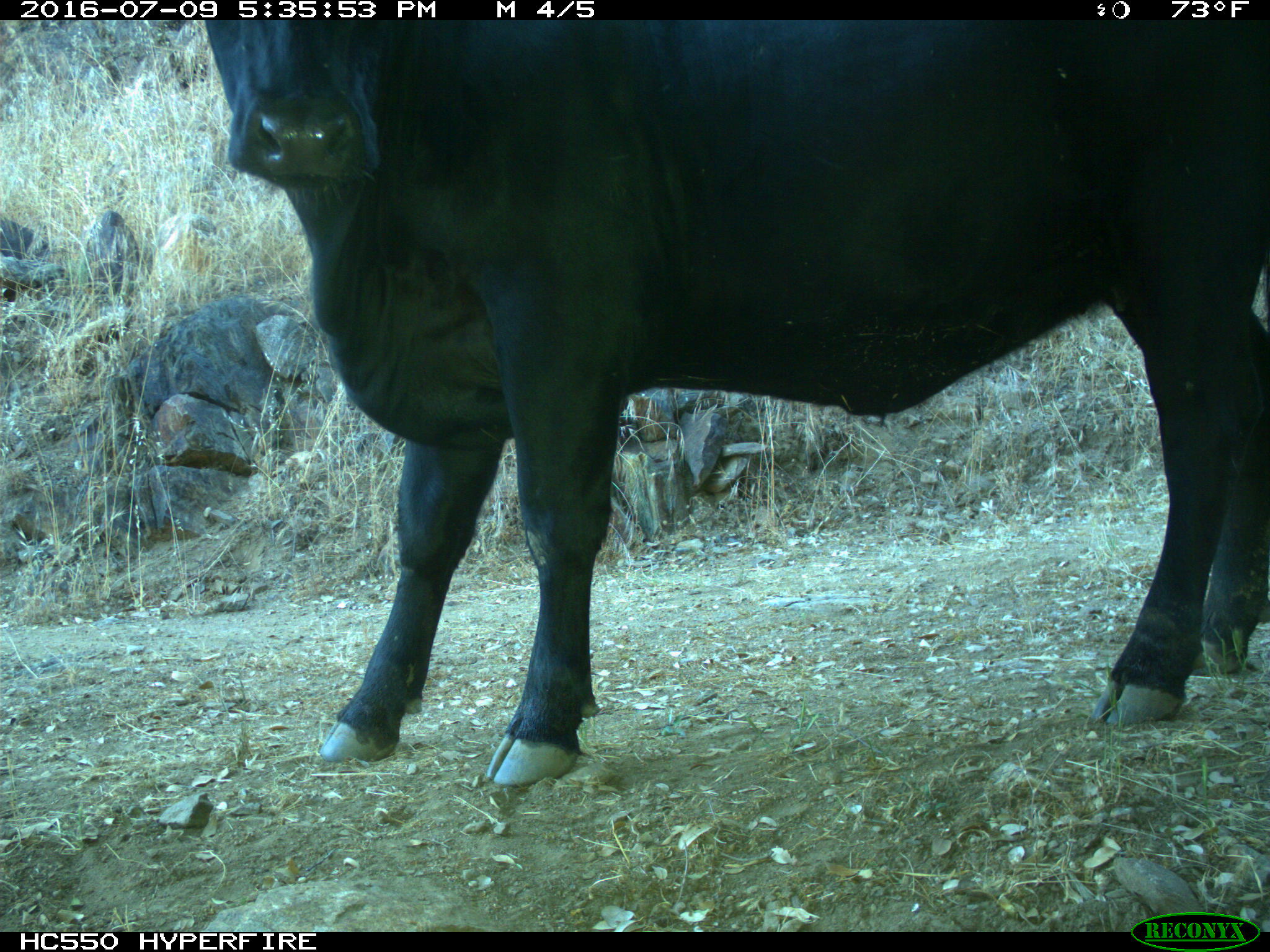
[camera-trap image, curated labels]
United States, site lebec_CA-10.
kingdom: Animalia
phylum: Chordata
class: Mammalia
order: Artiodactyla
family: Bovidae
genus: Bos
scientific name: Bos taurus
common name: domestic cow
Bos taurus (domestic cow).